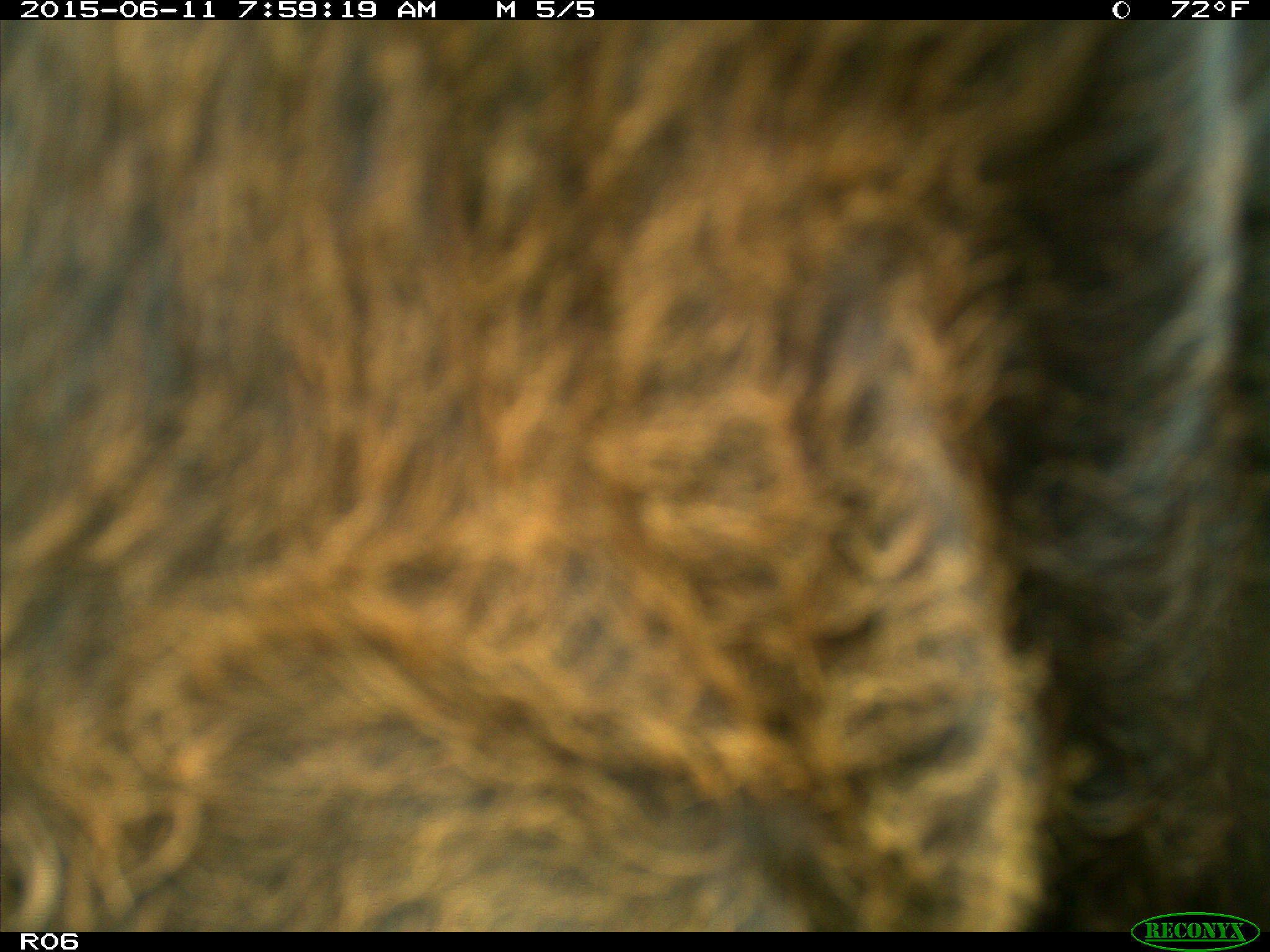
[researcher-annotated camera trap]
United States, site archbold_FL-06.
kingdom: Animalia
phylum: Chordata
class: Mammalia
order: Artiodactyla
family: Bovidae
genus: Bos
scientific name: Bos taurus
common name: domestic cow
Bos taurus (domestic cow).